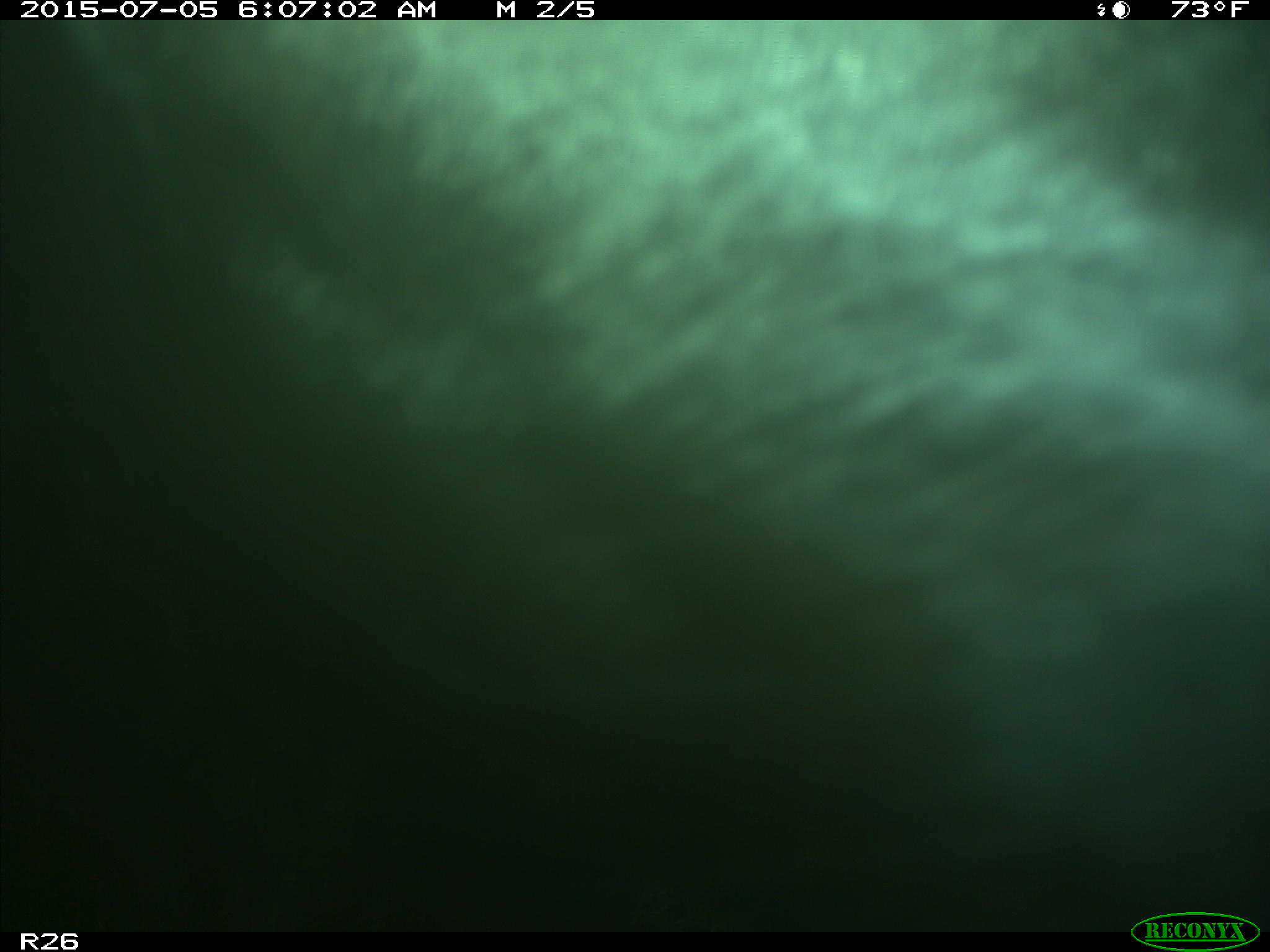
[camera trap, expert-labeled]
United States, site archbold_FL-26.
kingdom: Animalia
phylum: Chordata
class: Mammalia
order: Artiodactyla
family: Bovidae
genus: Bos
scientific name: Bos taurus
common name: domestic cow